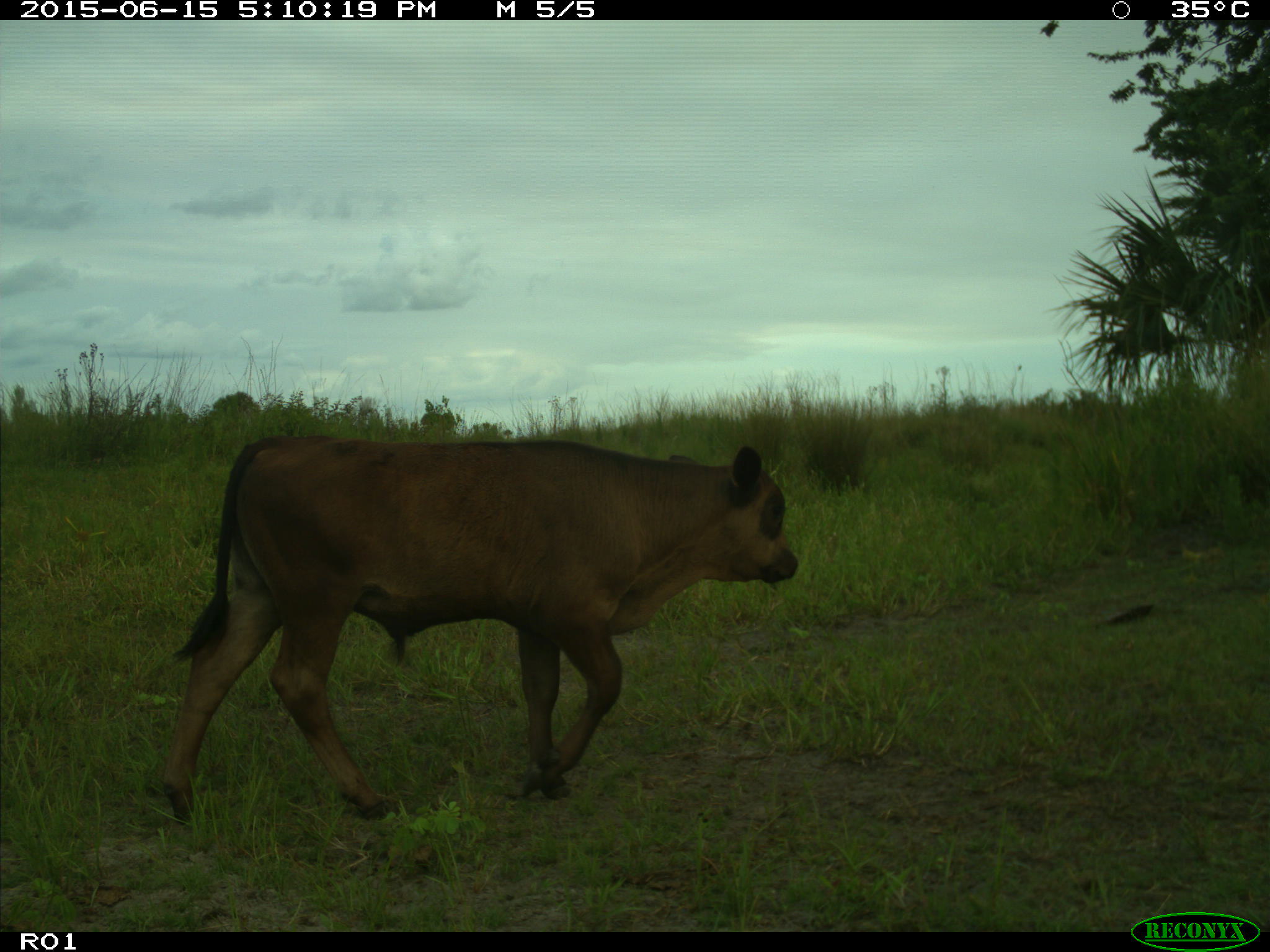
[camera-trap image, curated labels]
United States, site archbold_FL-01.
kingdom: Animalia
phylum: Chordata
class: Mammalia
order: Artiodactyla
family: Bovidae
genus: Bos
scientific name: Bos taurus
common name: domestic cow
Bos taurus (domestic cow).